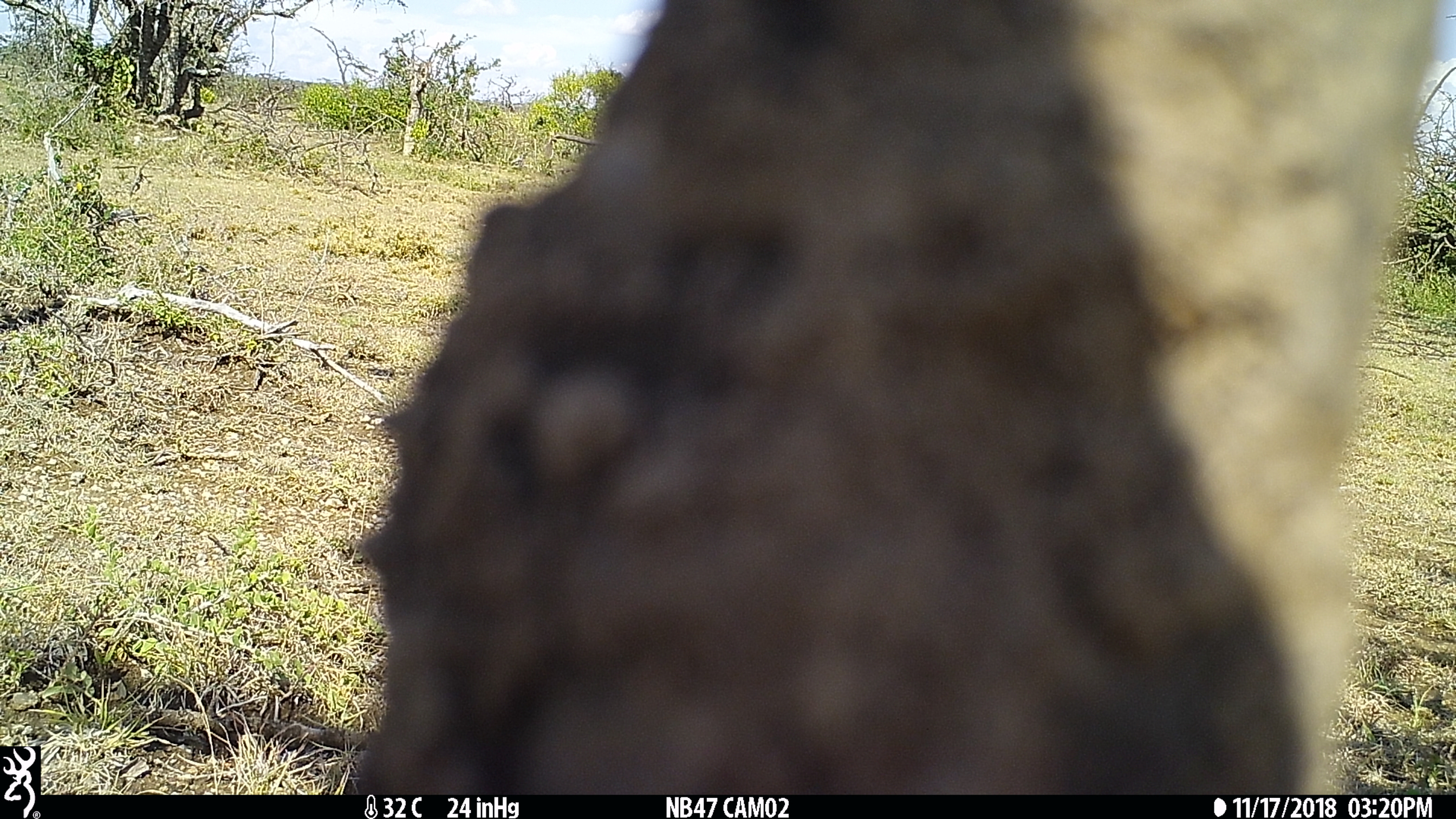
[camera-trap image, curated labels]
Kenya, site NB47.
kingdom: Animalia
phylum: Chordata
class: Mammalia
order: Artiodactyla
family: Bovidae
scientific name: Bovidae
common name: sheep or goat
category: shoat